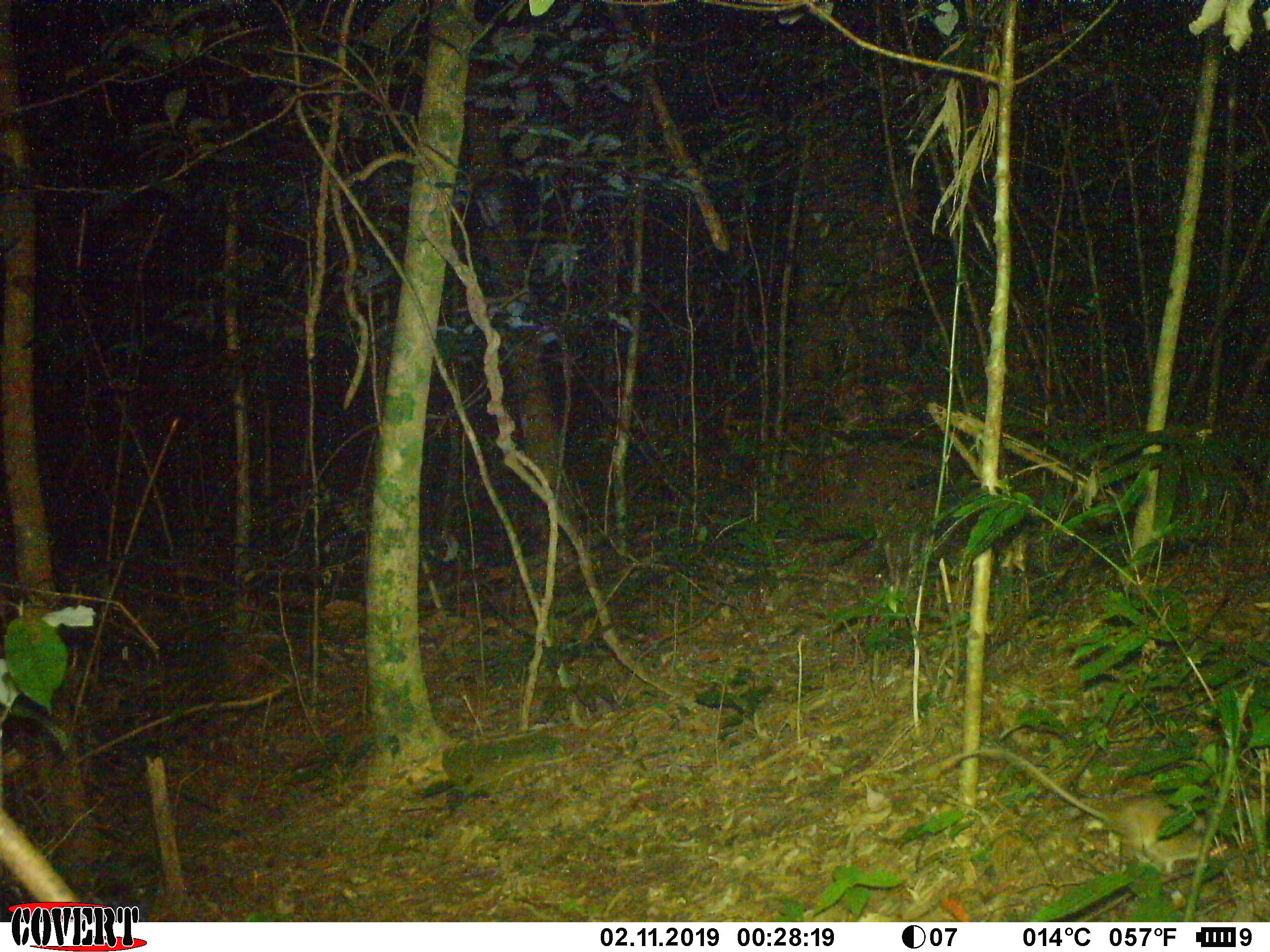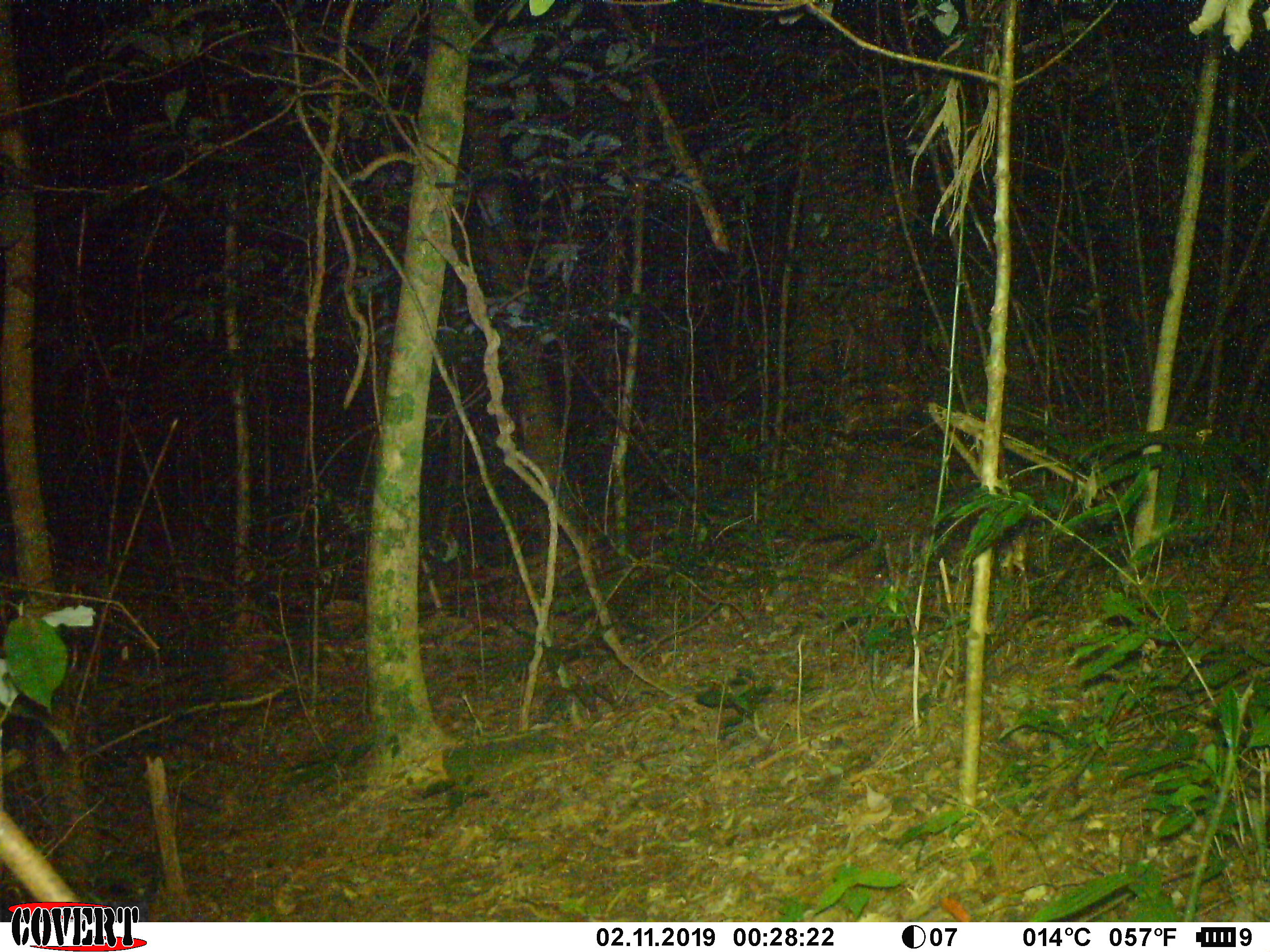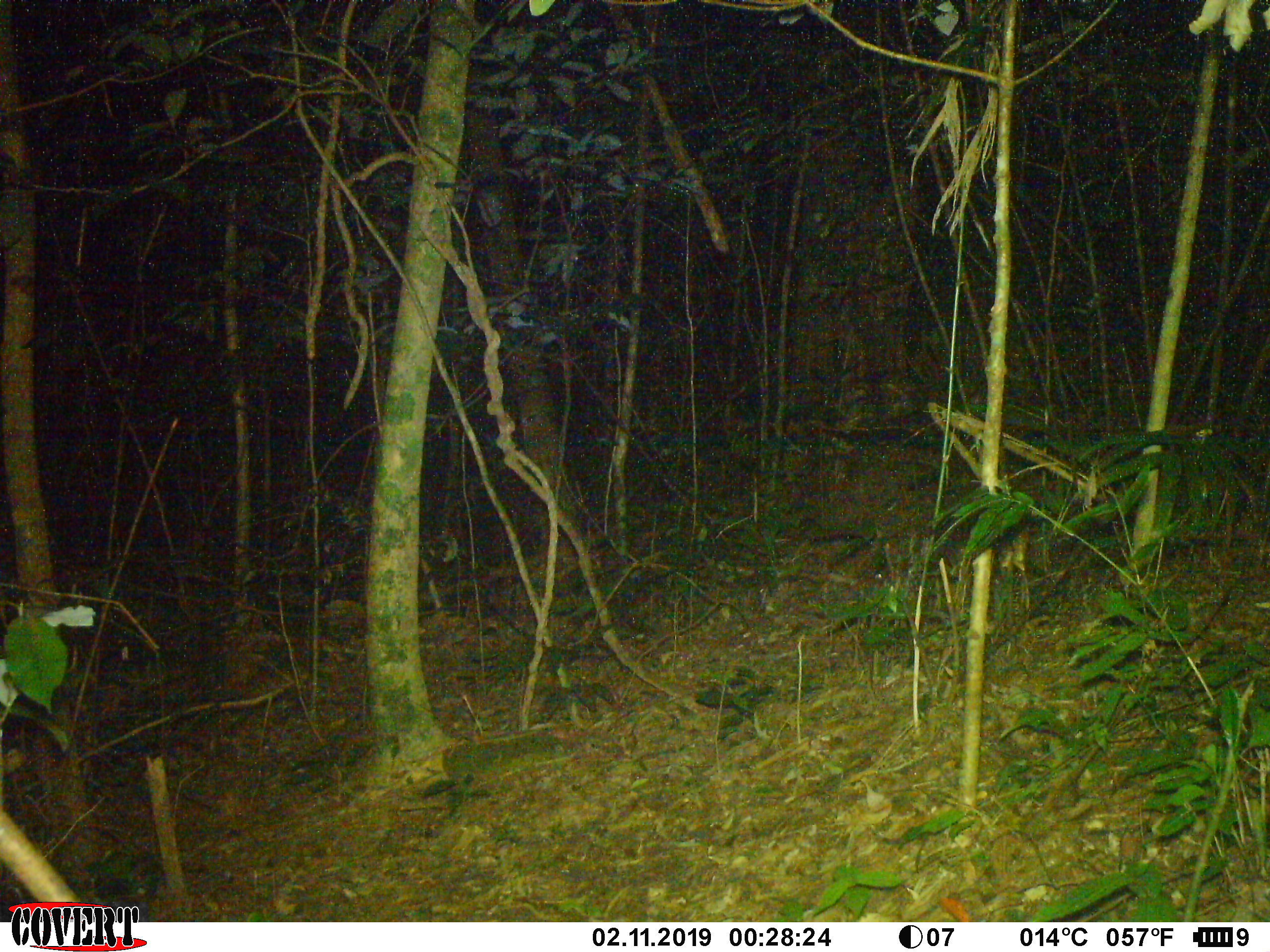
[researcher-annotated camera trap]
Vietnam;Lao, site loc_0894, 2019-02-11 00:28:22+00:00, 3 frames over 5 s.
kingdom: Animalia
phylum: Chordata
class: Mammalia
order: Rodentia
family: Muridae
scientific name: Muridae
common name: old-world mice and rats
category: unidentified murid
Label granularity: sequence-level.